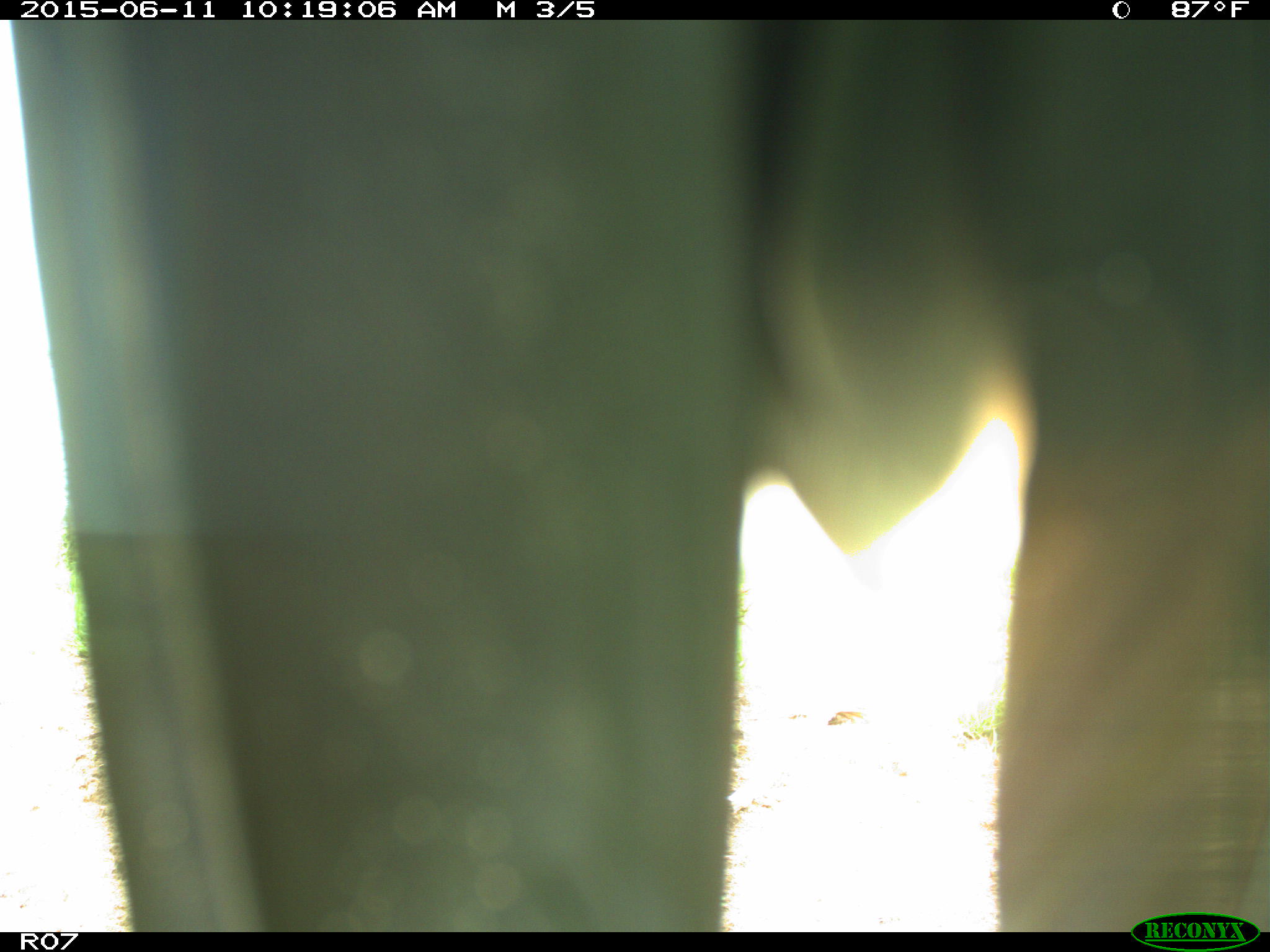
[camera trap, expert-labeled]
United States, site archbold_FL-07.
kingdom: Animalia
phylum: Chordata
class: Mammalia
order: Artiodactyla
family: Bovidae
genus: Bos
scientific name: Bos taurus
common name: domestic cow